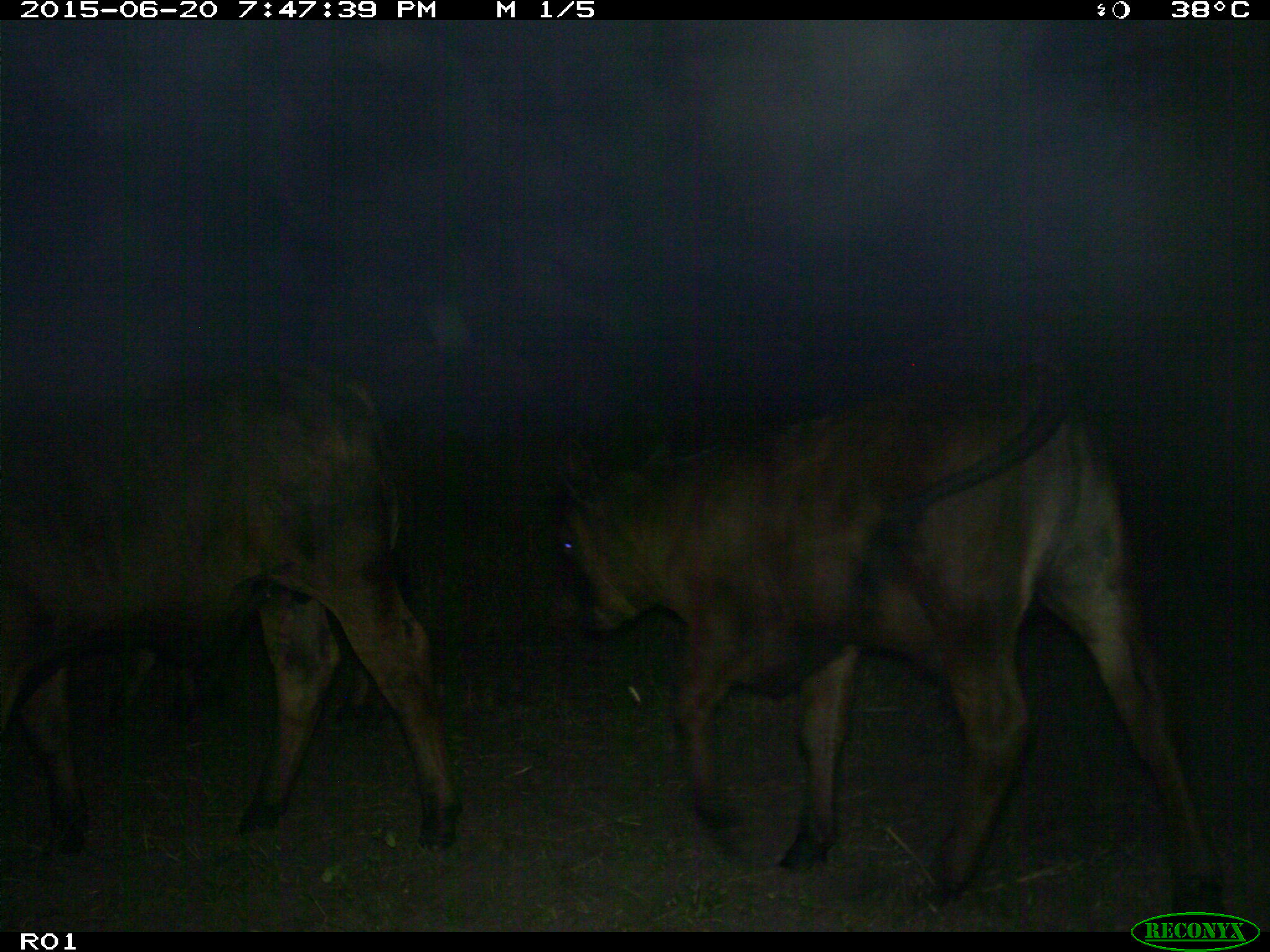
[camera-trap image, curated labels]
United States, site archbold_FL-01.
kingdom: Animalia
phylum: Chordata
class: Mammalia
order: Artiodactyla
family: Bovidae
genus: Bos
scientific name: Bos taurus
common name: domestic cow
Bos taurus (domestic cow).